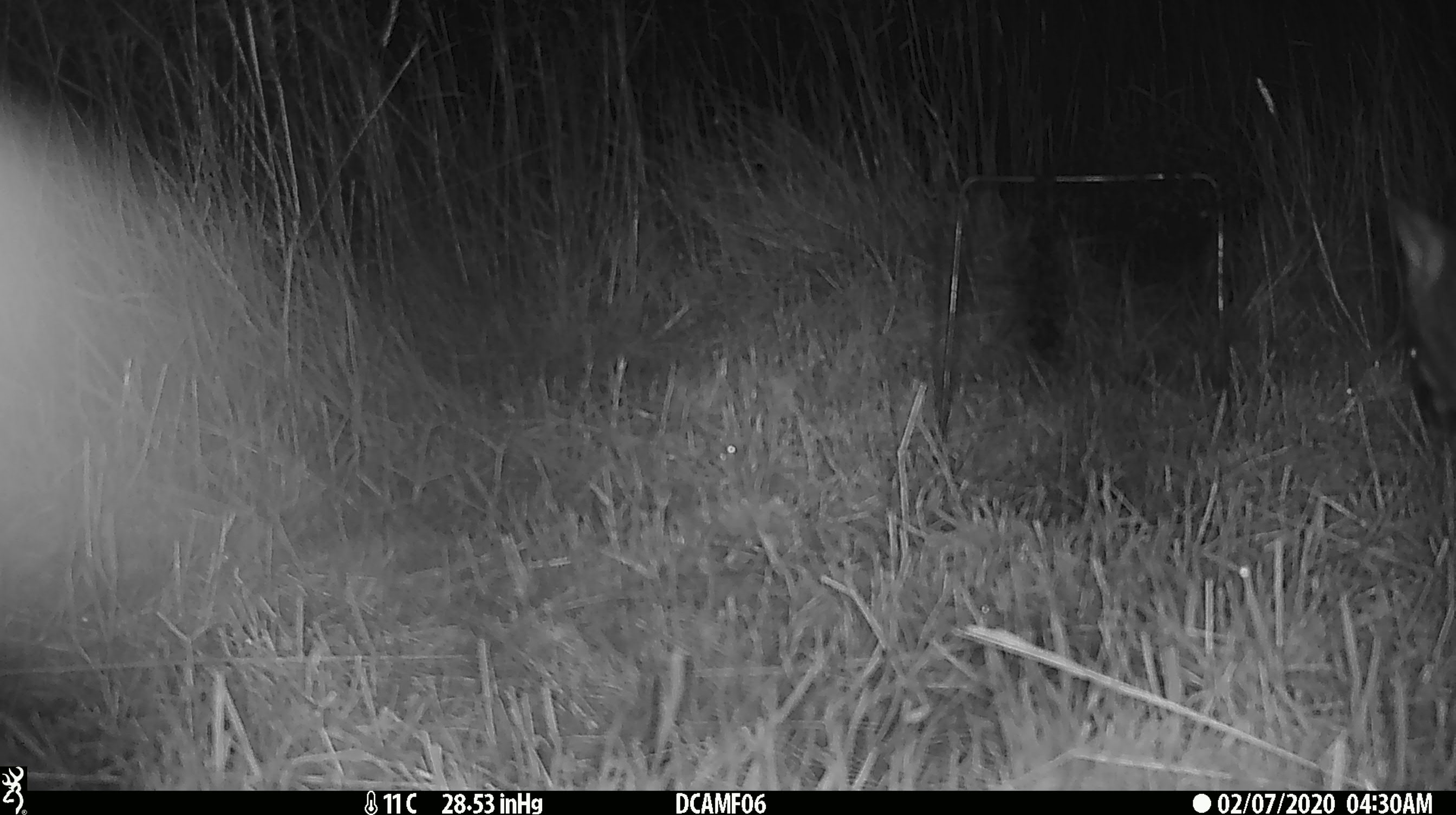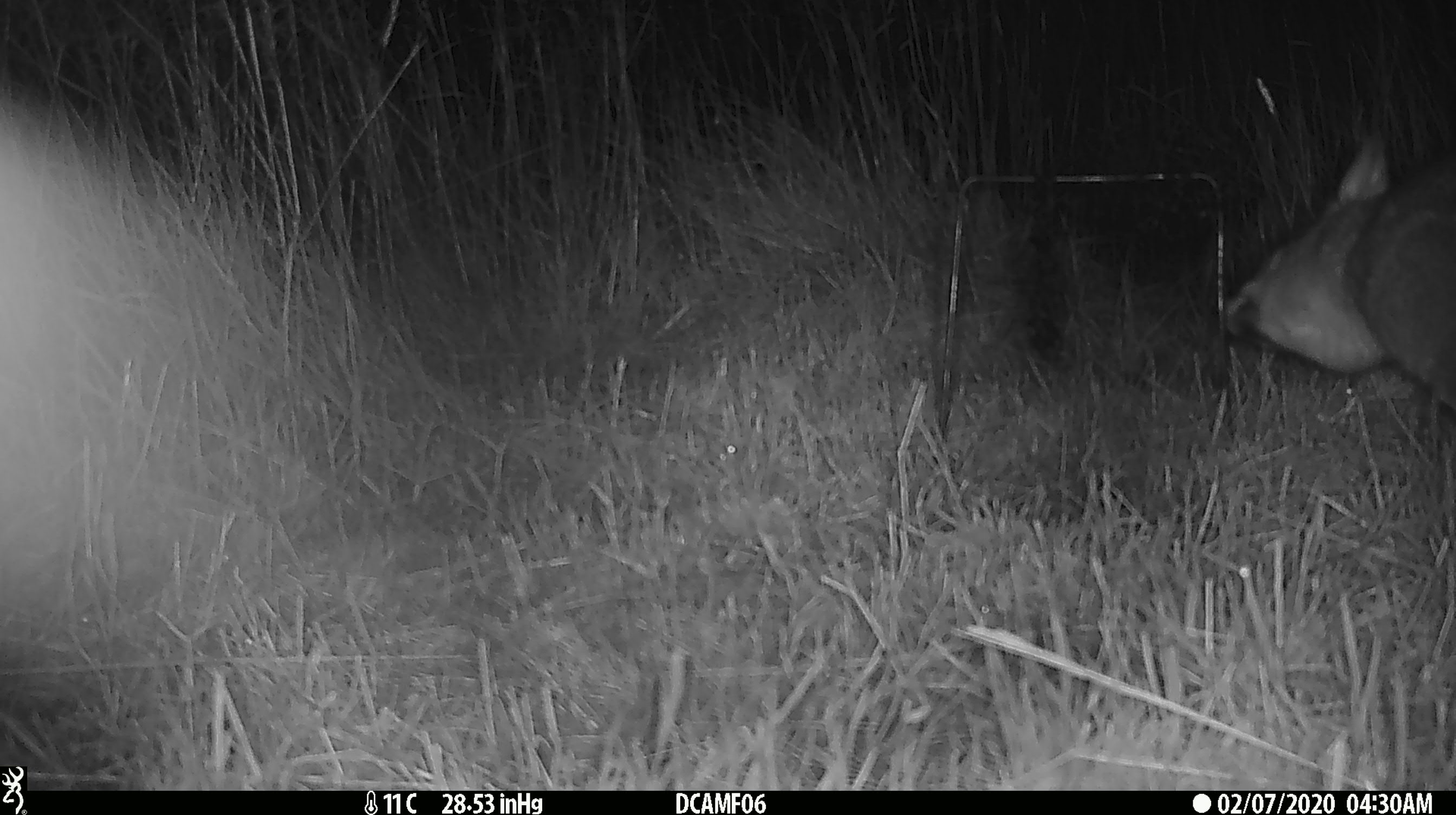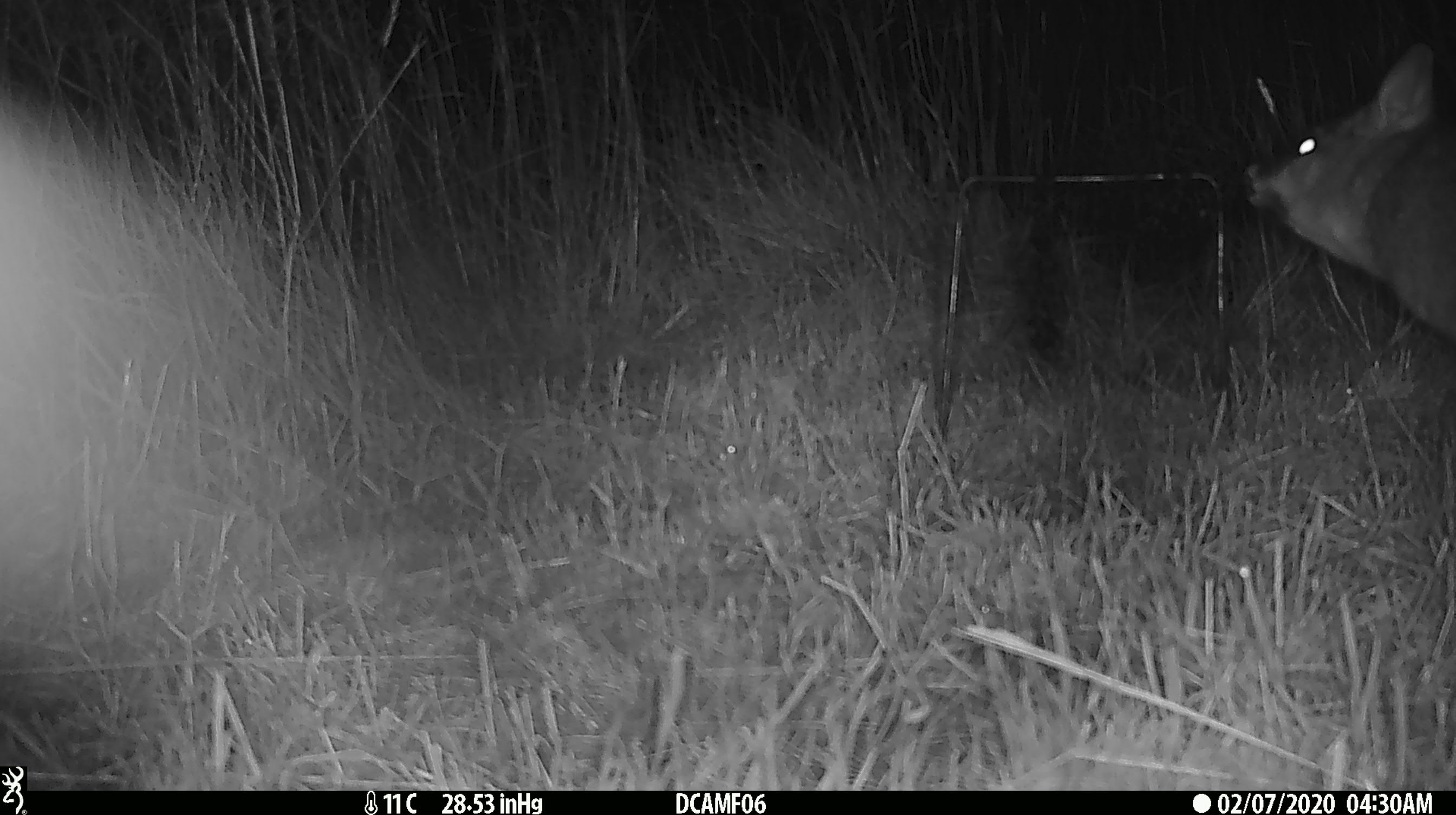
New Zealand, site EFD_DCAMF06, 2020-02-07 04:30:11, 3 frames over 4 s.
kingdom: Animalia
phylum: Chordata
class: Mammalia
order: Diprotodontia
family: Phalangeridae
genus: Trichosurus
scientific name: Trichosurus vulpecula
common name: common brushtail possum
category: possum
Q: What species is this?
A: Possum (common brushtail possum) (Trichosurus vulpecula).